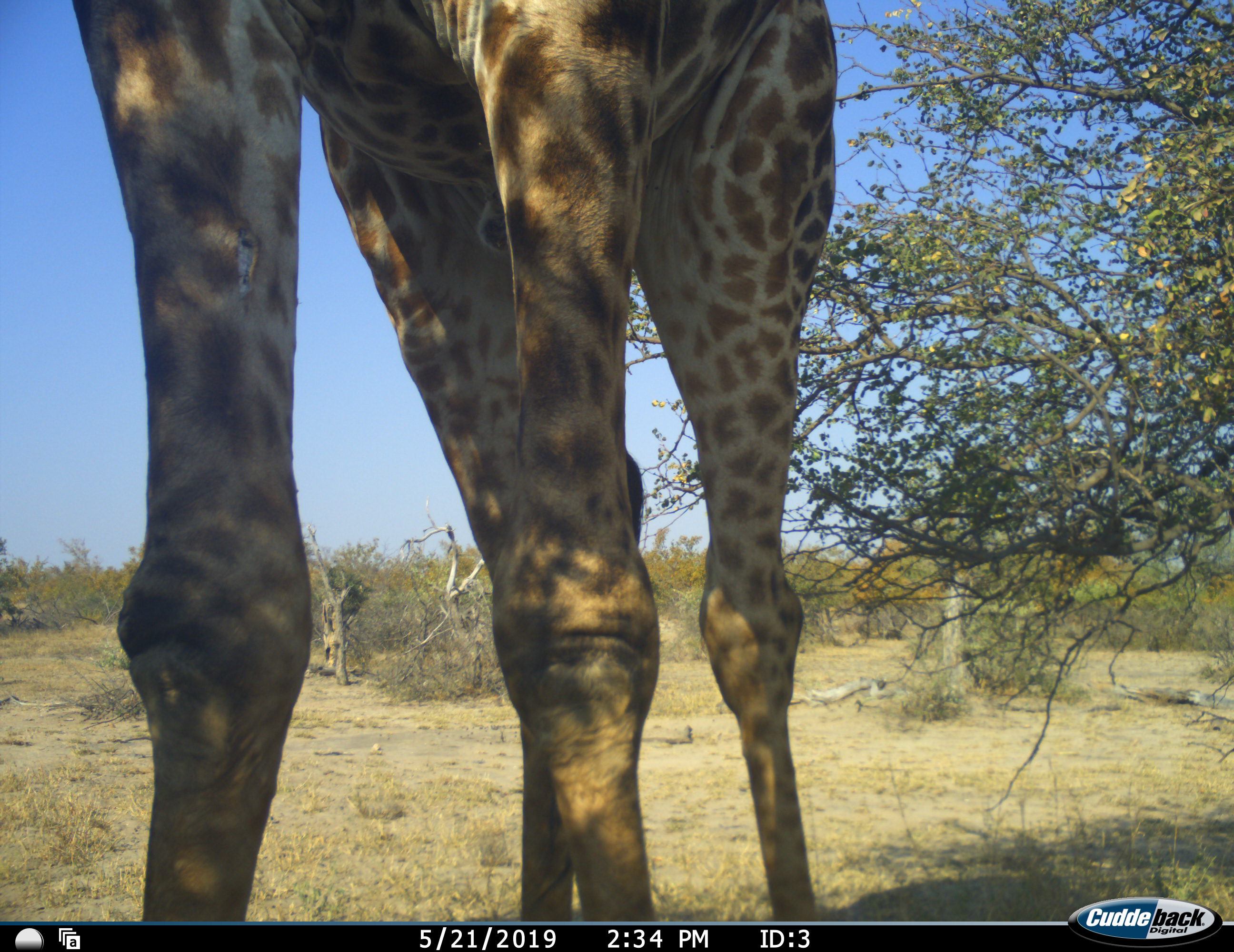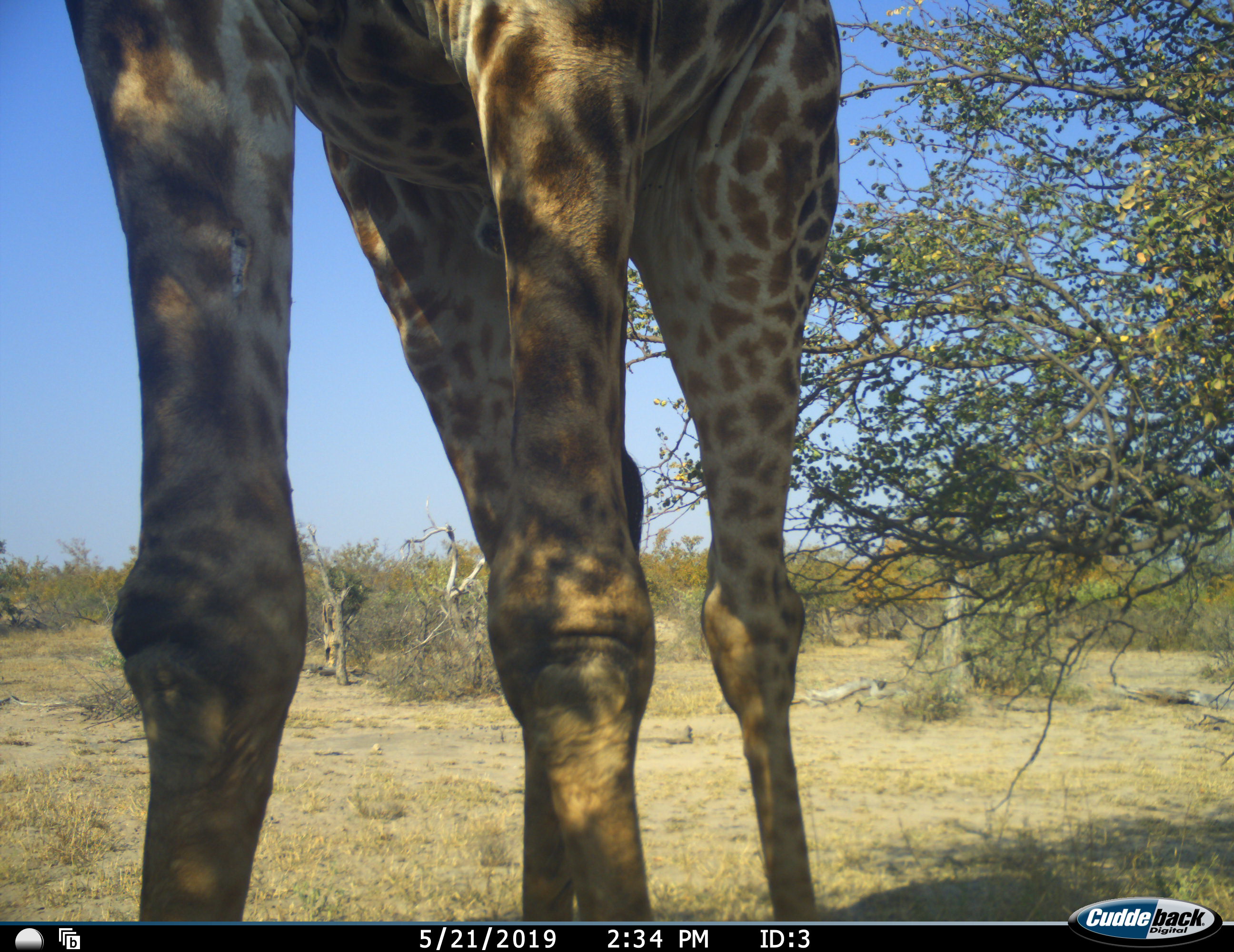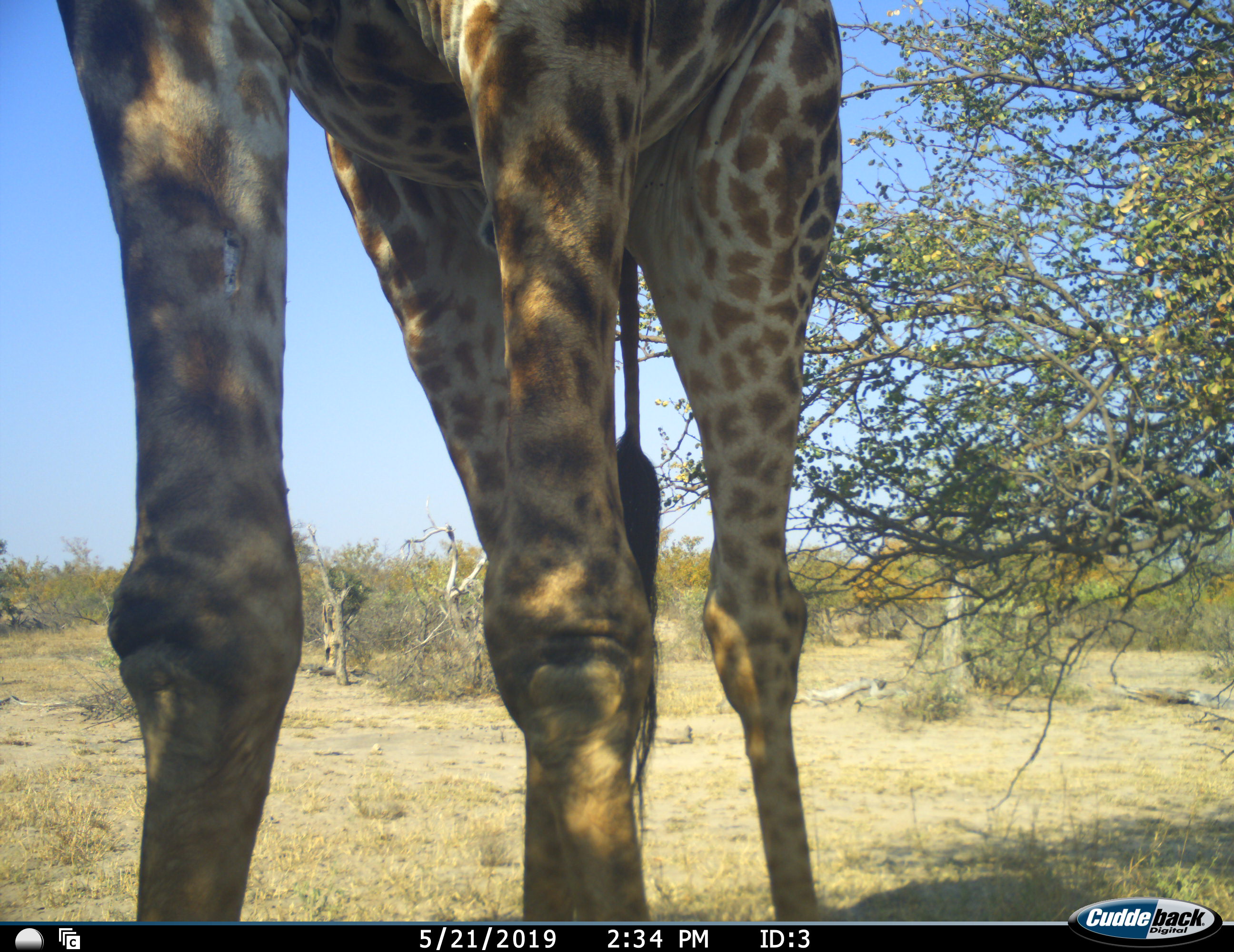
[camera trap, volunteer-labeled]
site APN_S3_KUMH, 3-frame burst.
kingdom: Animalia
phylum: Chordata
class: Mammalia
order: Artiodactyla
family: Giraffidae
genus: Giraffa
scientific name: Giraffa camelopardalis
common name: giraffe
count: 1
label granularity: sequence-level